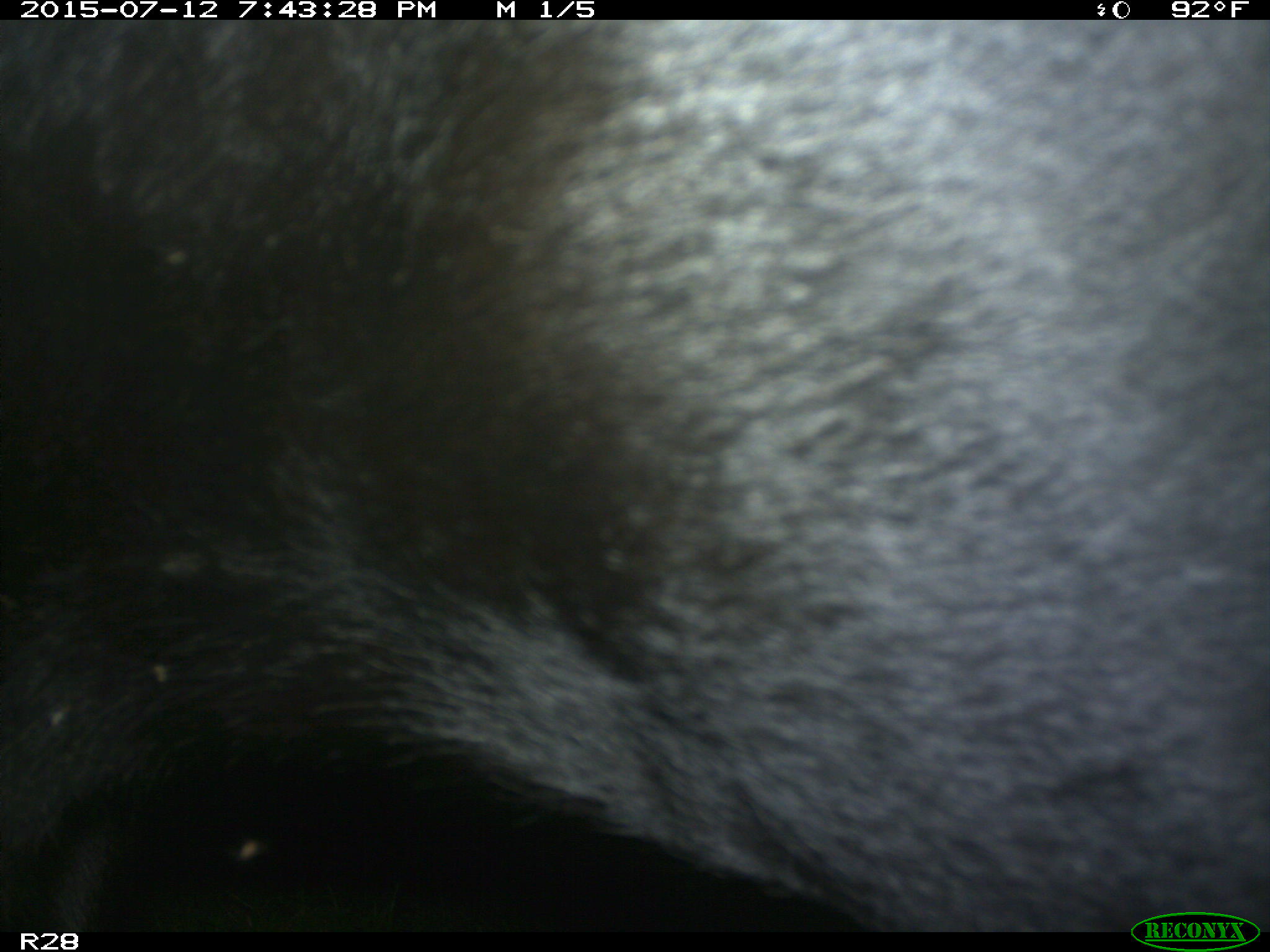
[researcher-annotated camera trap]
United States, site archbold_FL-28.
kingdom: Animalia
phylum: Chordata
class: Mammalia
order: Artiodactyla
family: Bovidae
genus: Bos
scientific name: Bos taurus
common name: domestic cow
Bos taurus (domestic cow).